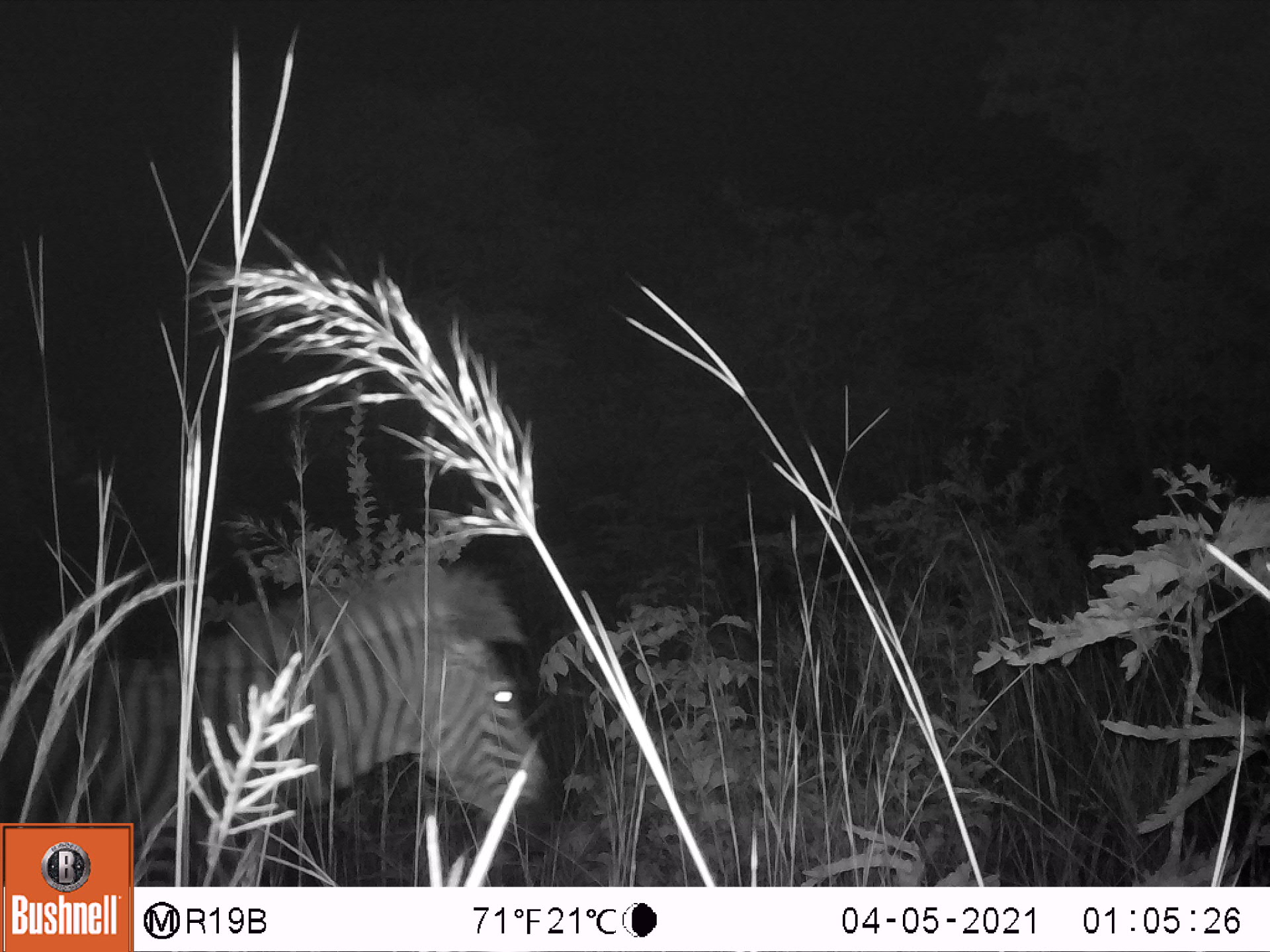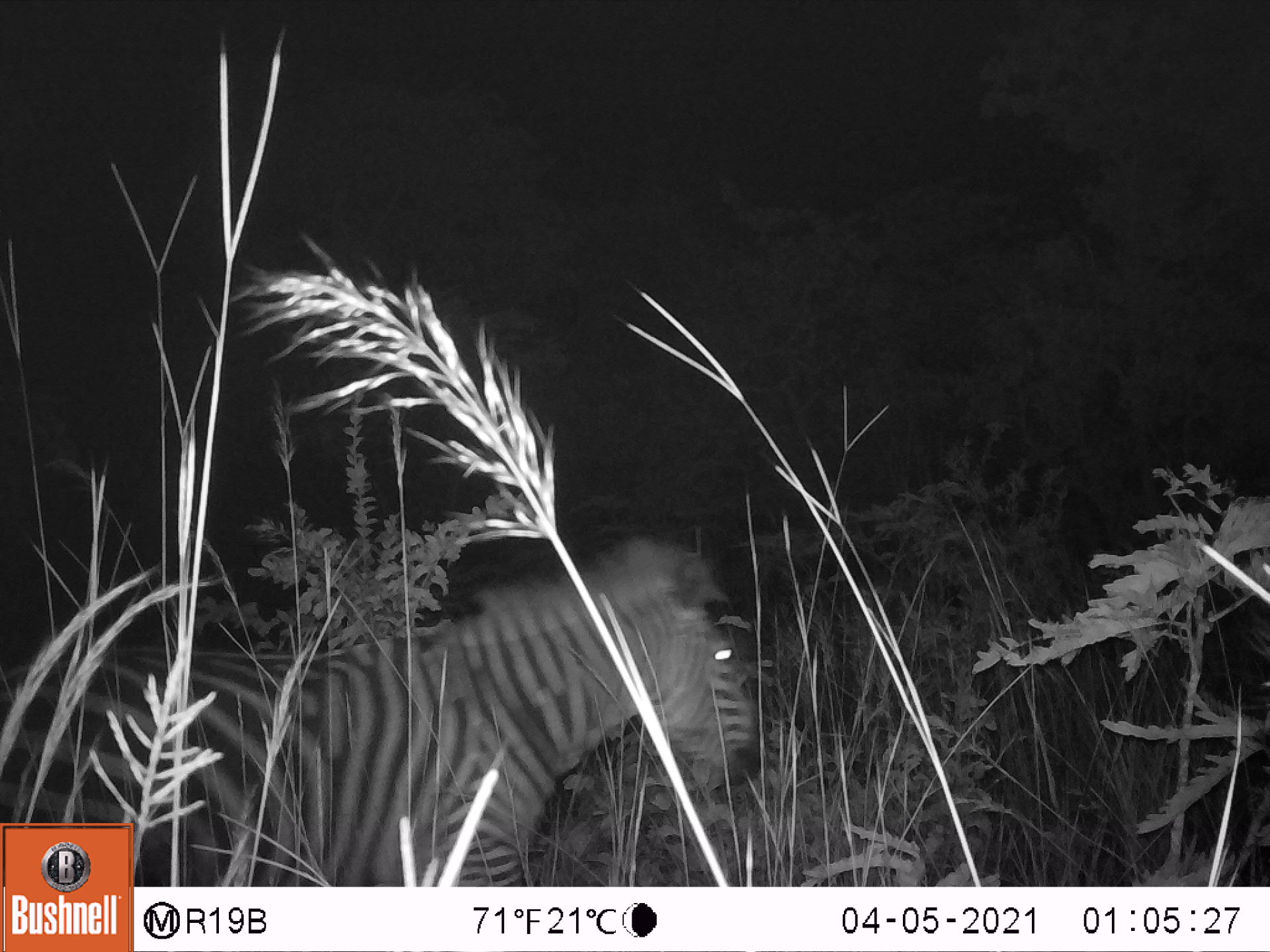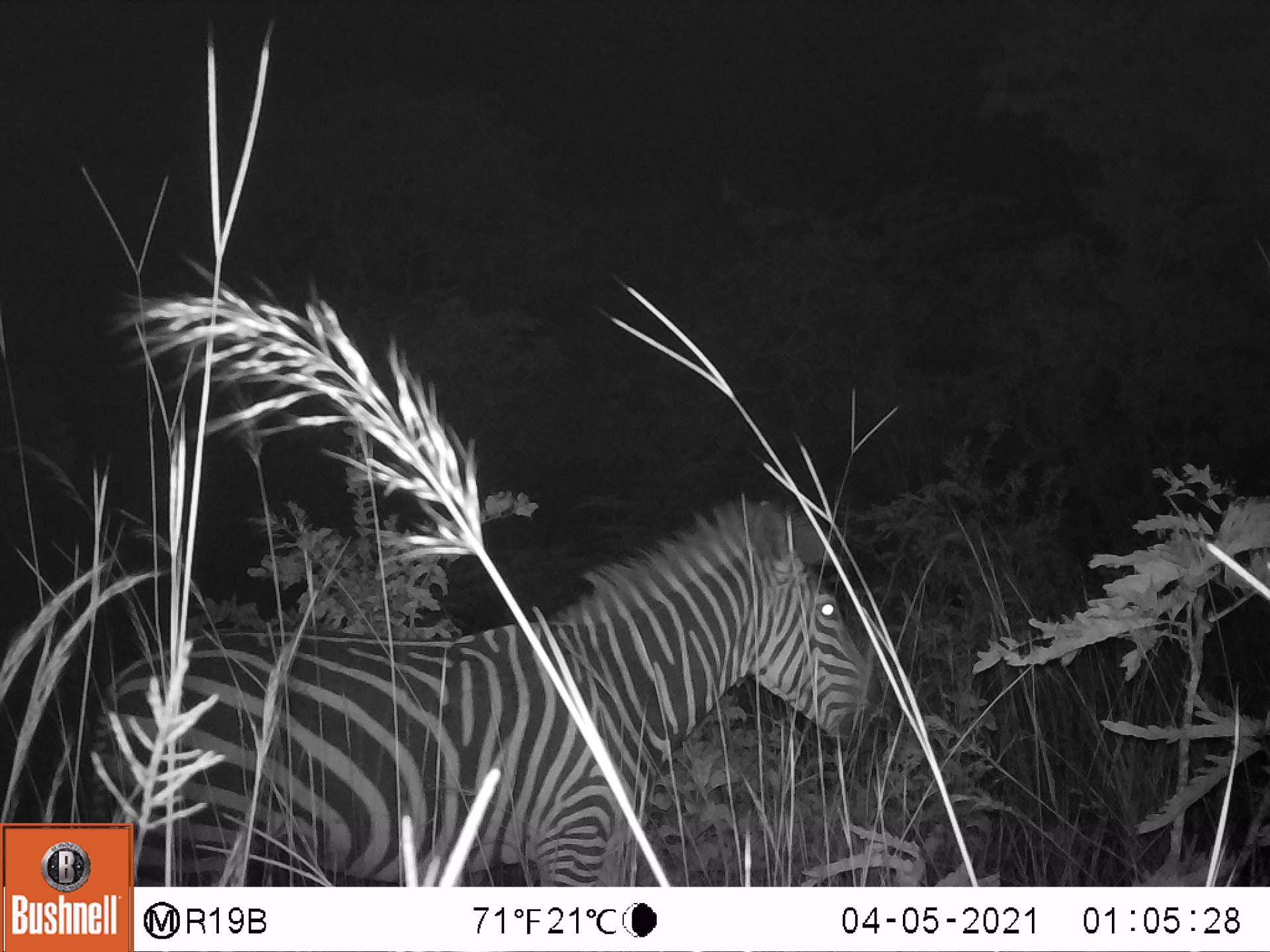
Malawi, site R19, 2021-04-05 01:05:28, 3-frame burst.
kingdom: Animalia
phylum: Chordata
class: Mammalia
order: Perissodactyla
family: Equidae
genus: Equus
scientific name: Equus quagga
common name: plains zebra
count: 1